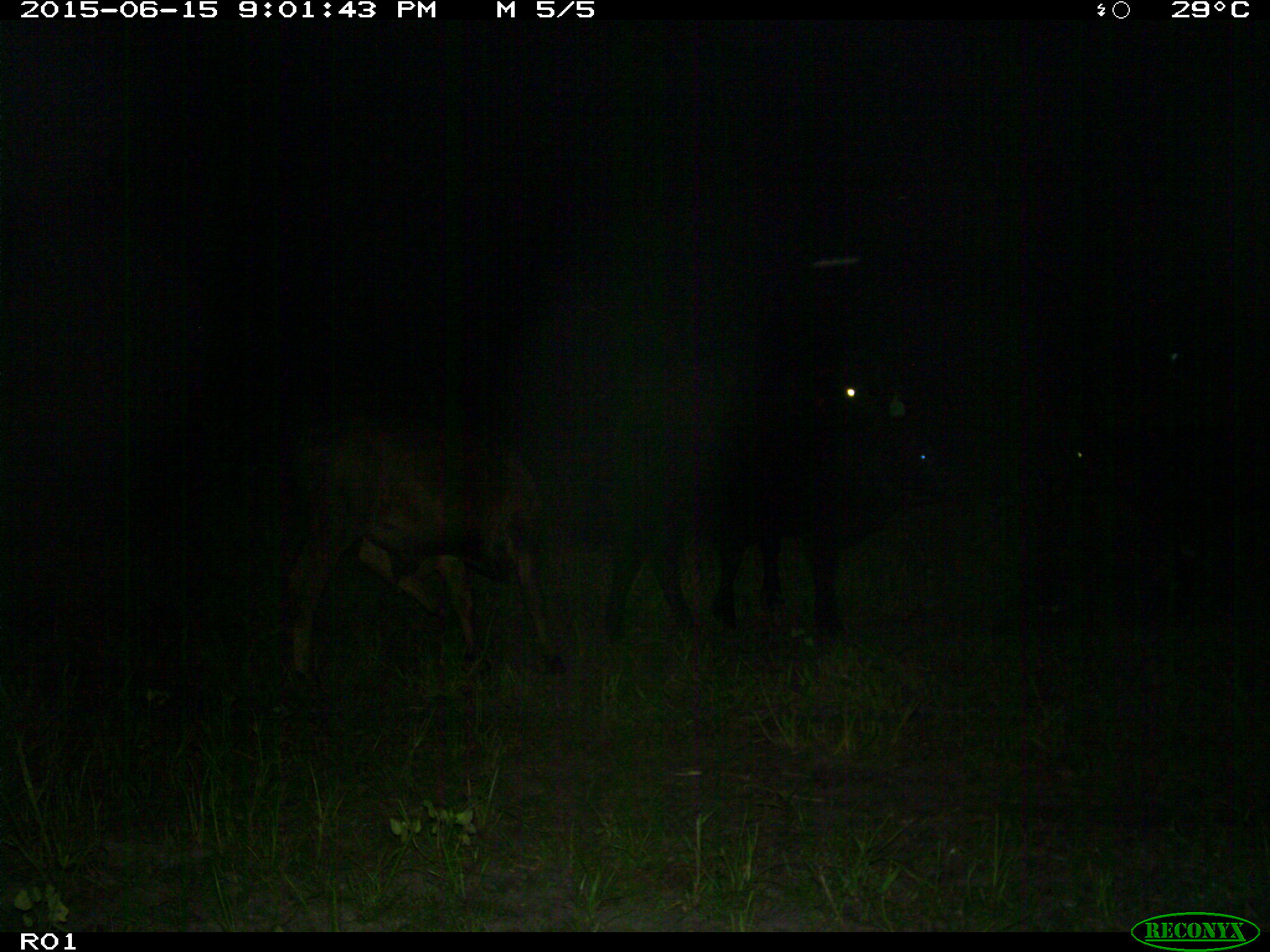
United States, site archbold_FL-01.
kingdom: Animalia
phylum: Chordata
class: Mammalia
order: Artiodactyla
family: Bovidae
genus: Bos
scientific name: Bos taurus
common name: domestic cow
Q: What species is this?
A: Bos taurus (domestic cow).